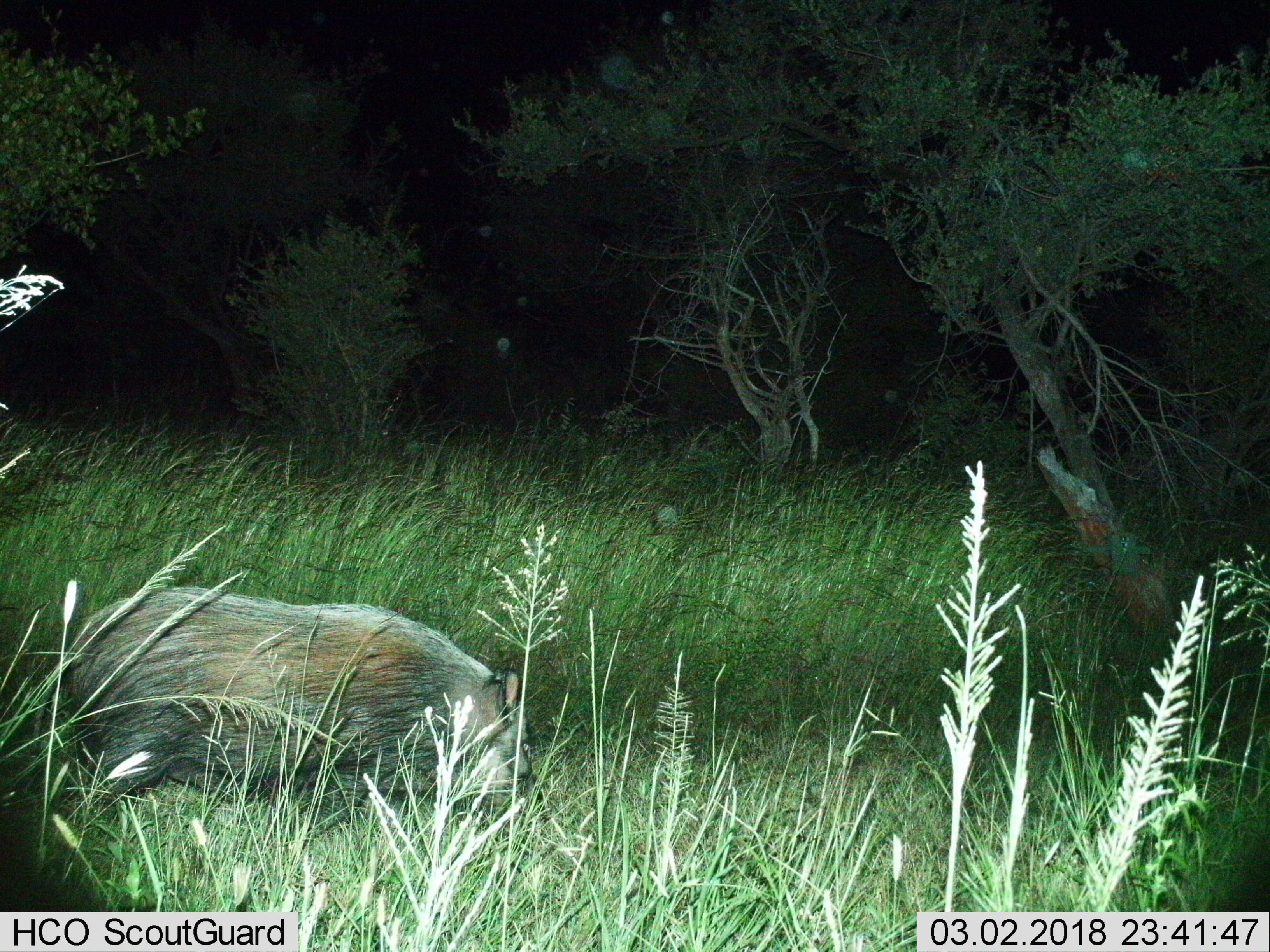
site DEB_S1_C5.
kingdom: Animalia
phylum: Chordata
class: Mammalia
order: Artiodactyla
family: Suidae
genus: Potamochoerus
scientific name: Potamochoerus larvatus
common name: bushpig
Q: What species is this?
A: Bushpig (Potamochoerus larvatus).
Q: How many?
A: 1.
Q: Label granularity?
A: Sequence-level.